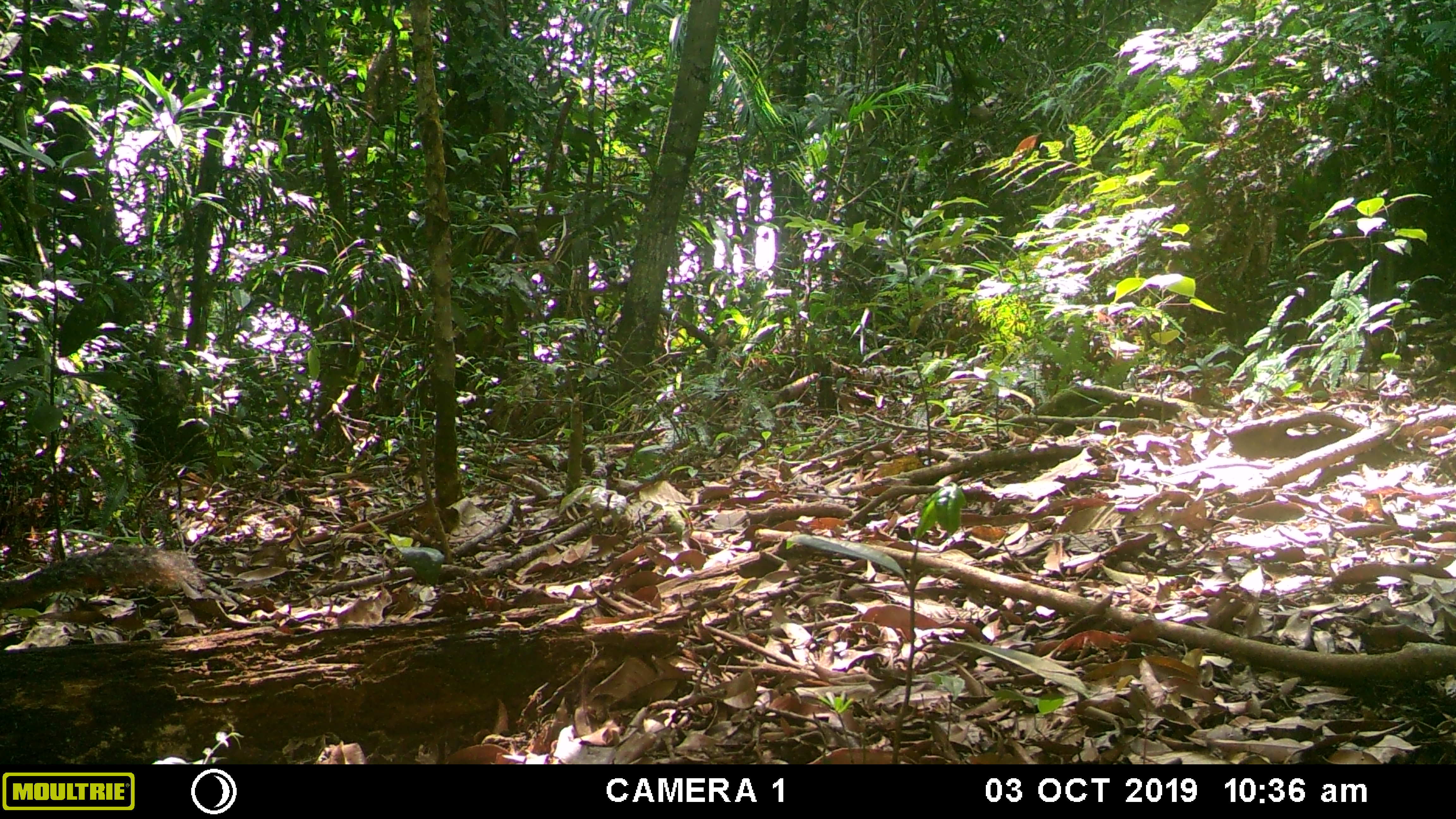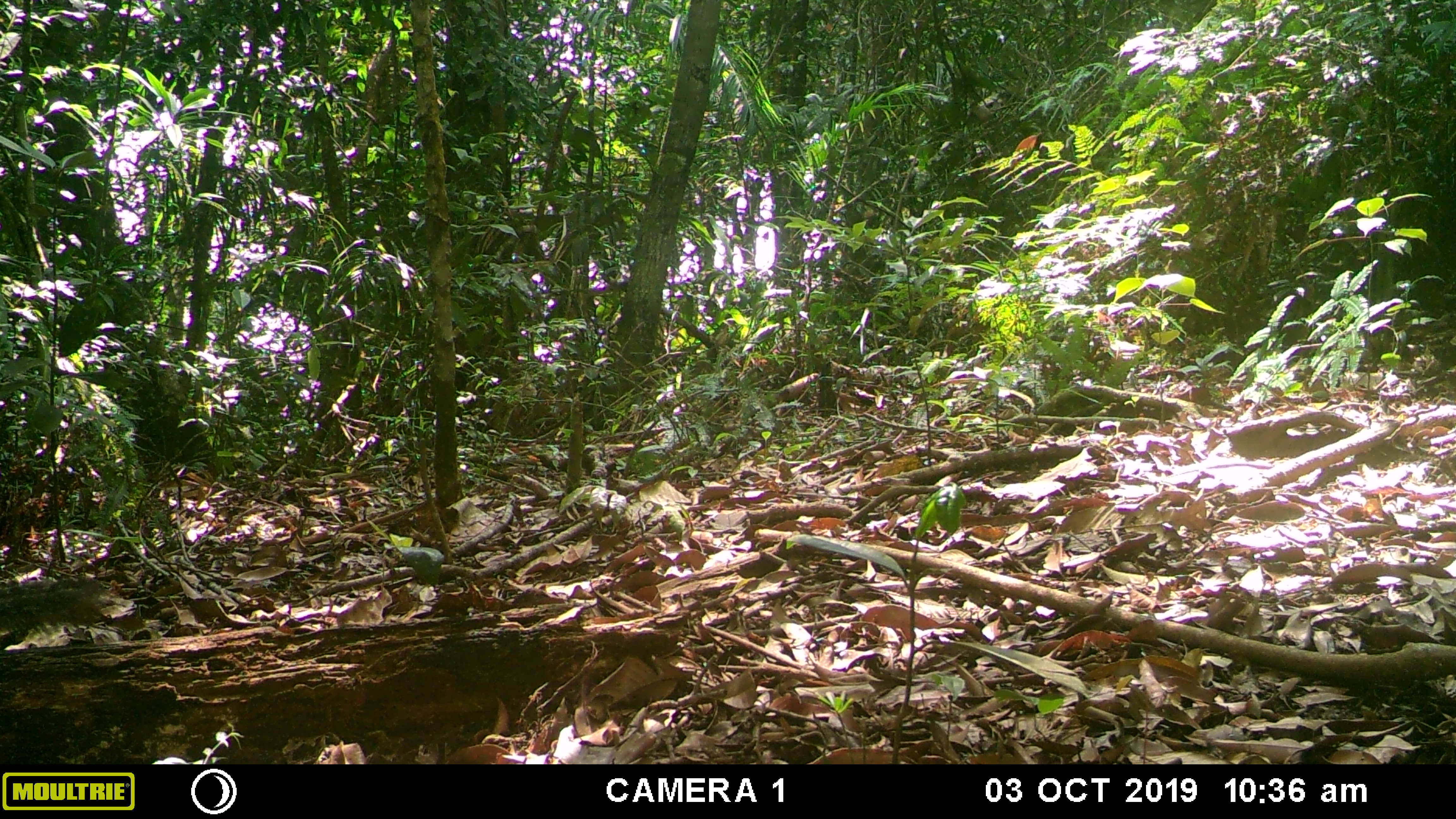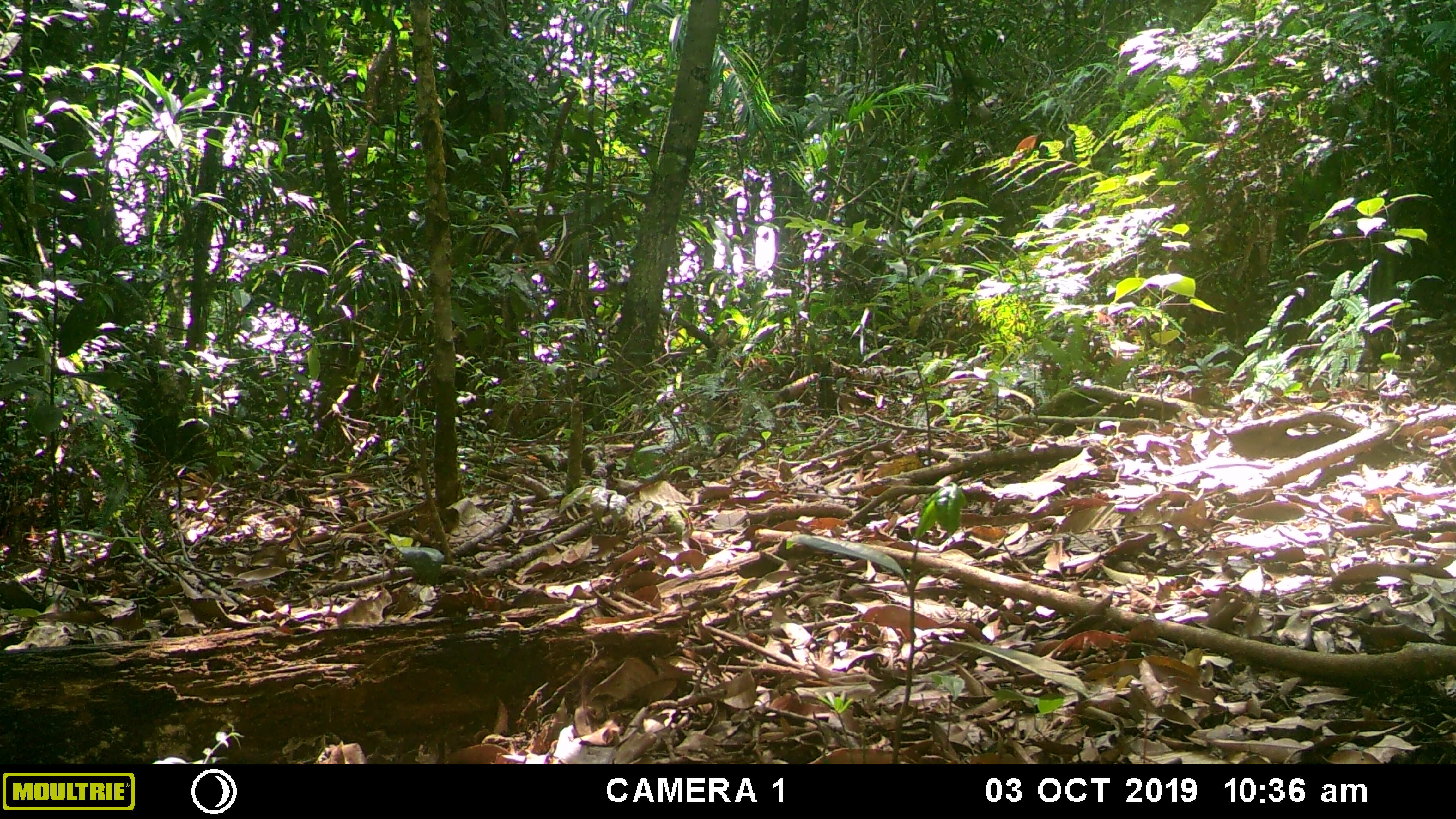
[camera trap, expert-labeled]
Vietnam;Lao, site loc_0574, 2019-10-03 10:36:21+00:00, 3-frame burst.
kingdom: Animalia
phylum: Chordata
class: Mammalia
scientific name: Mammalia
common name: mammal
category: unidentified small mammal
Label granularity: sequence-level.